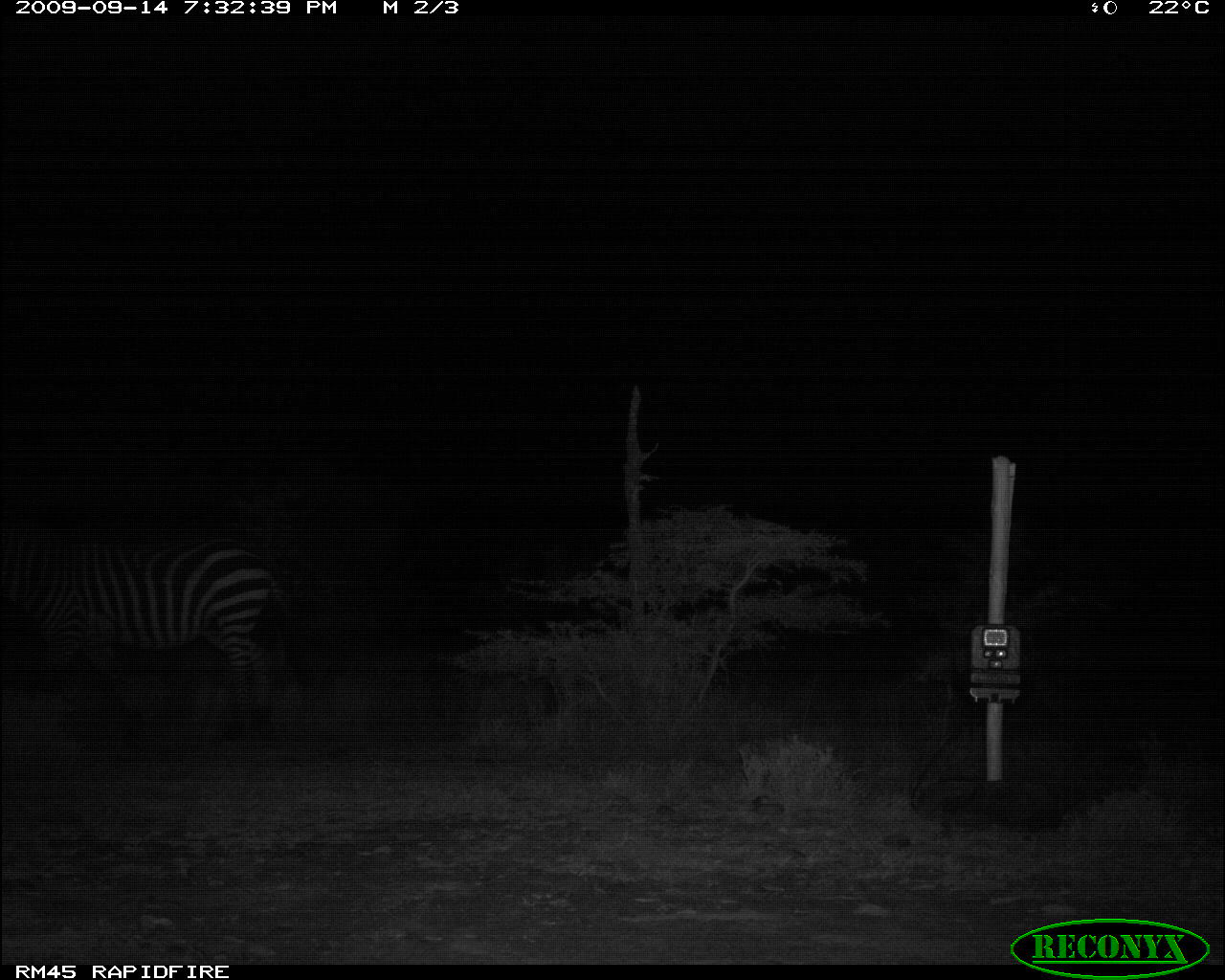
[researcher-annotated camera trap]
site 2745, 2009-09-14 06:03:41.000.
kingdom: Animalia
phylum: Chordata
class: Mammalia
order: Perissodactyla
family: Equidae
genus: Equus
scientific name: Equus quagga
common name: plains zebra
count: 1